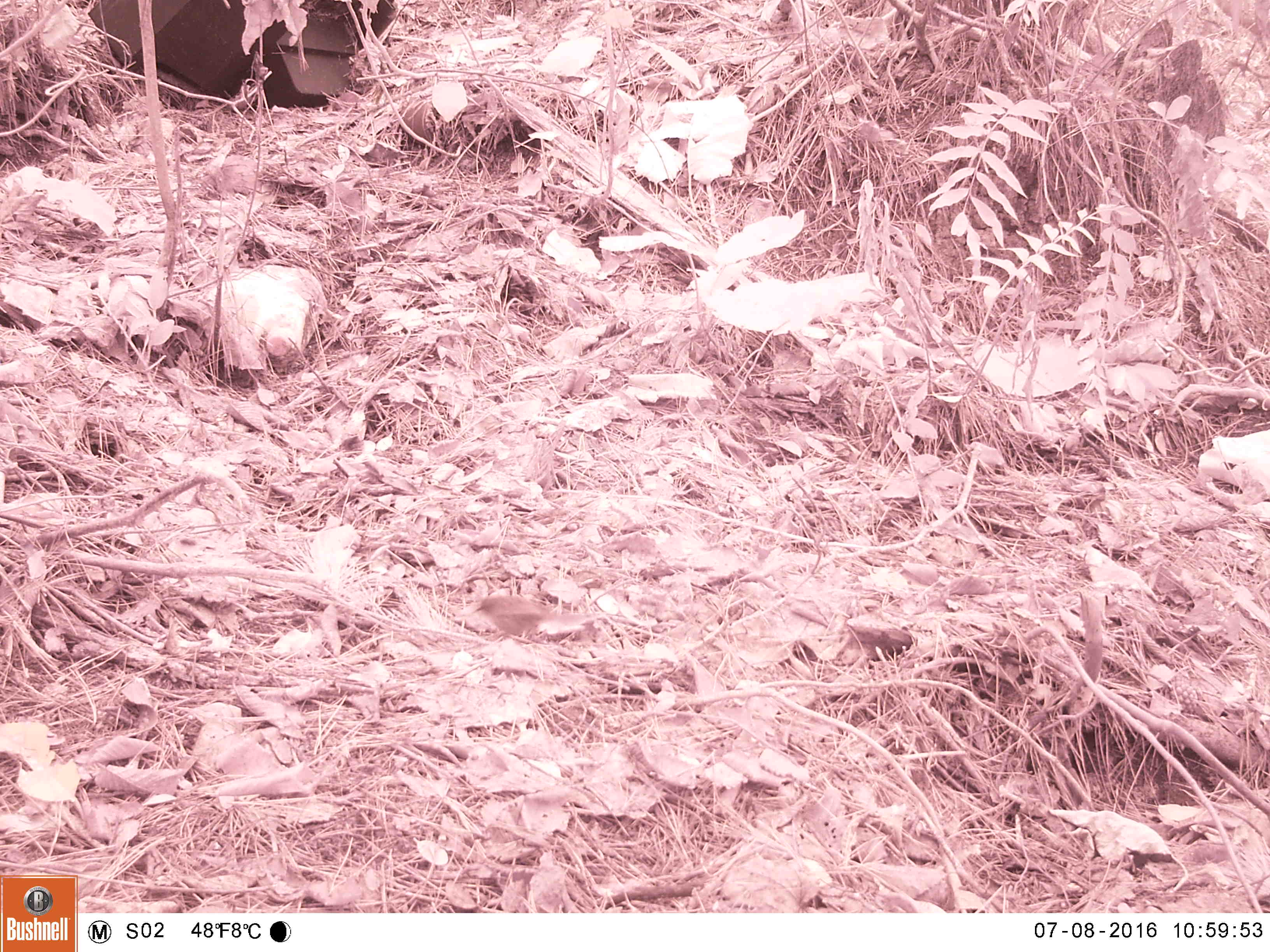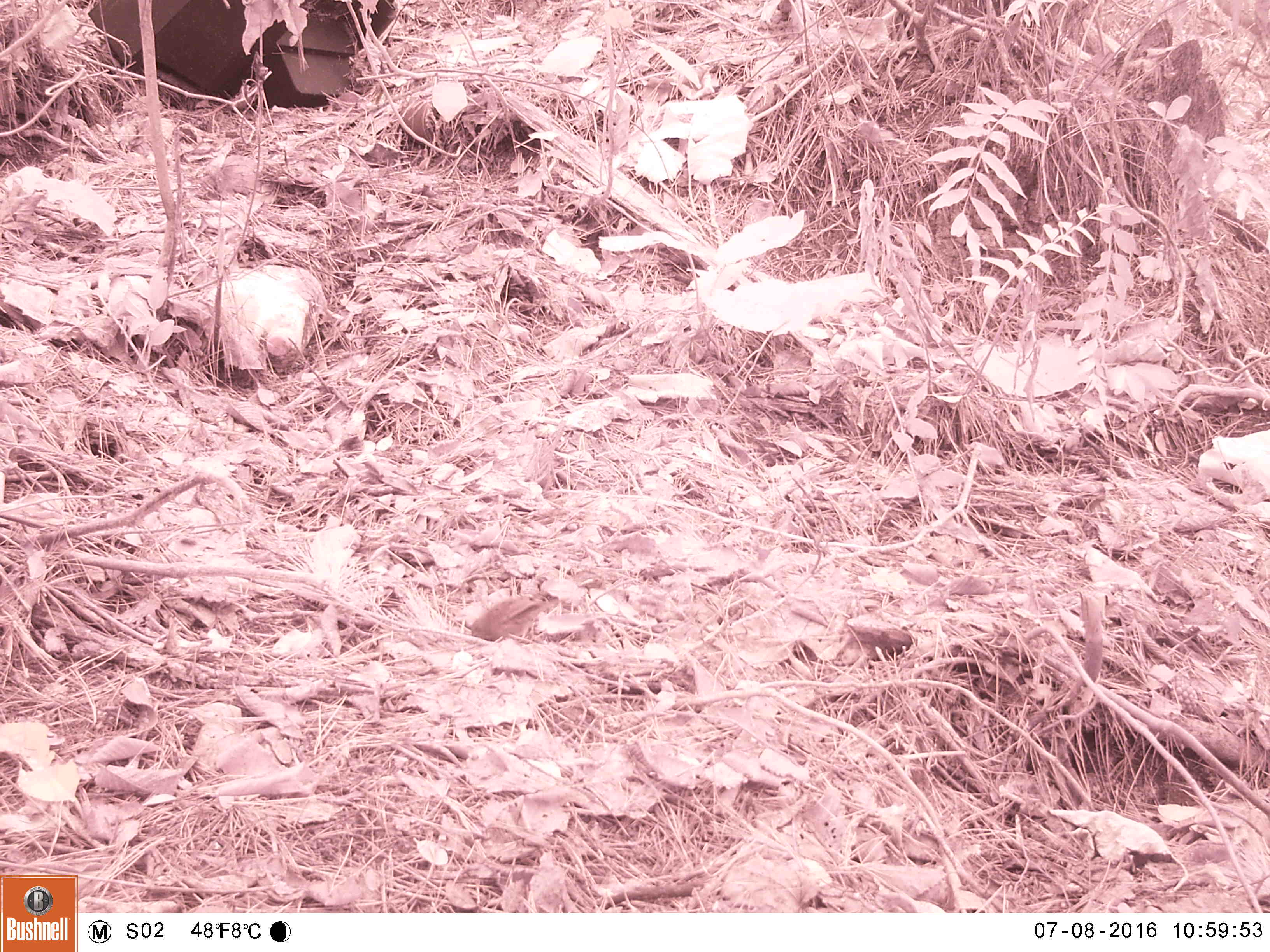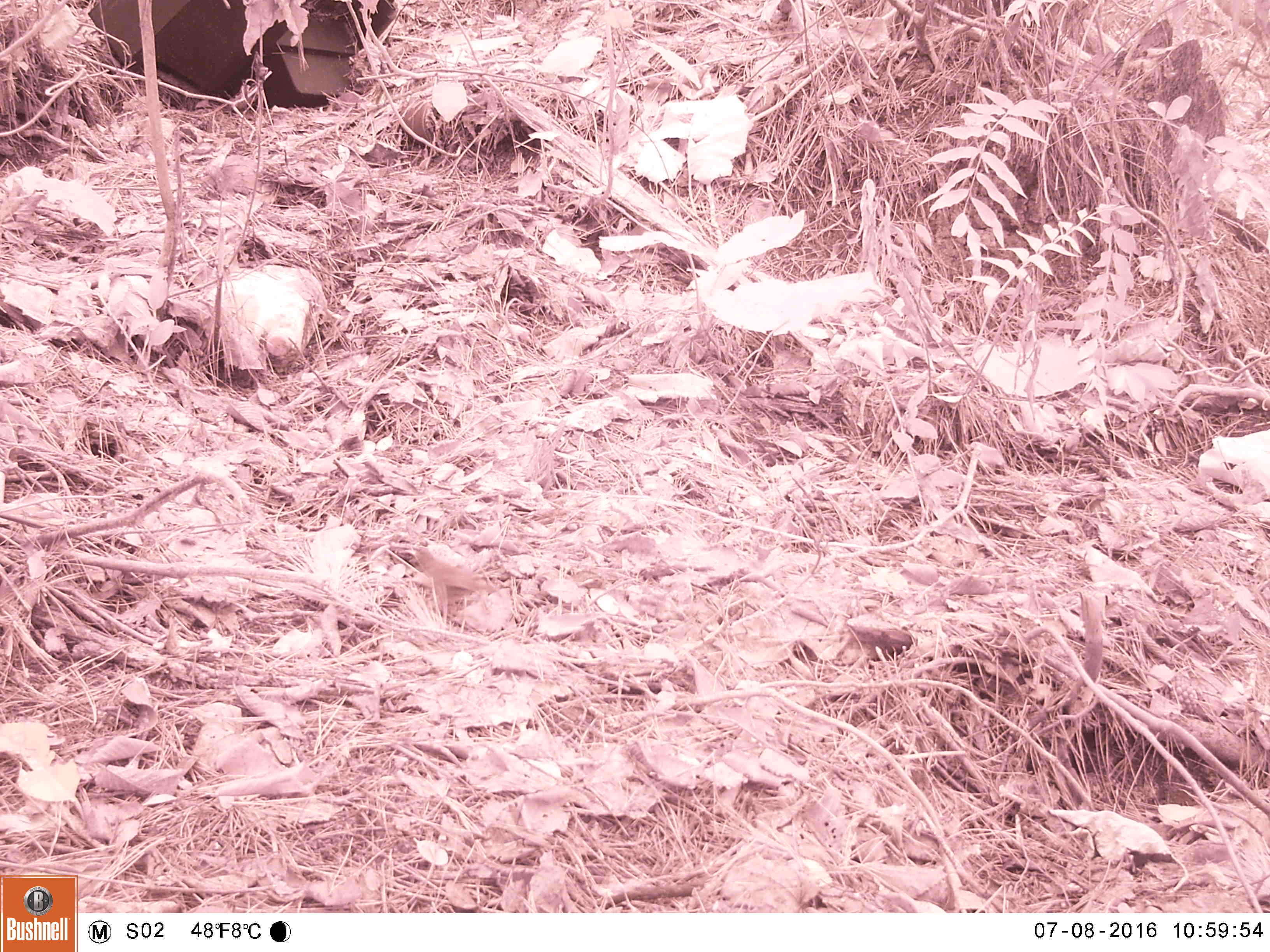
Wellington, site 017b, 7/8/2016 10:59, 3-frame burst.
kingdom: Animalia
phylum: Chordata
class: Aves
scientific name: Aves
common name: bird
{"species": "bird (Aves)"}